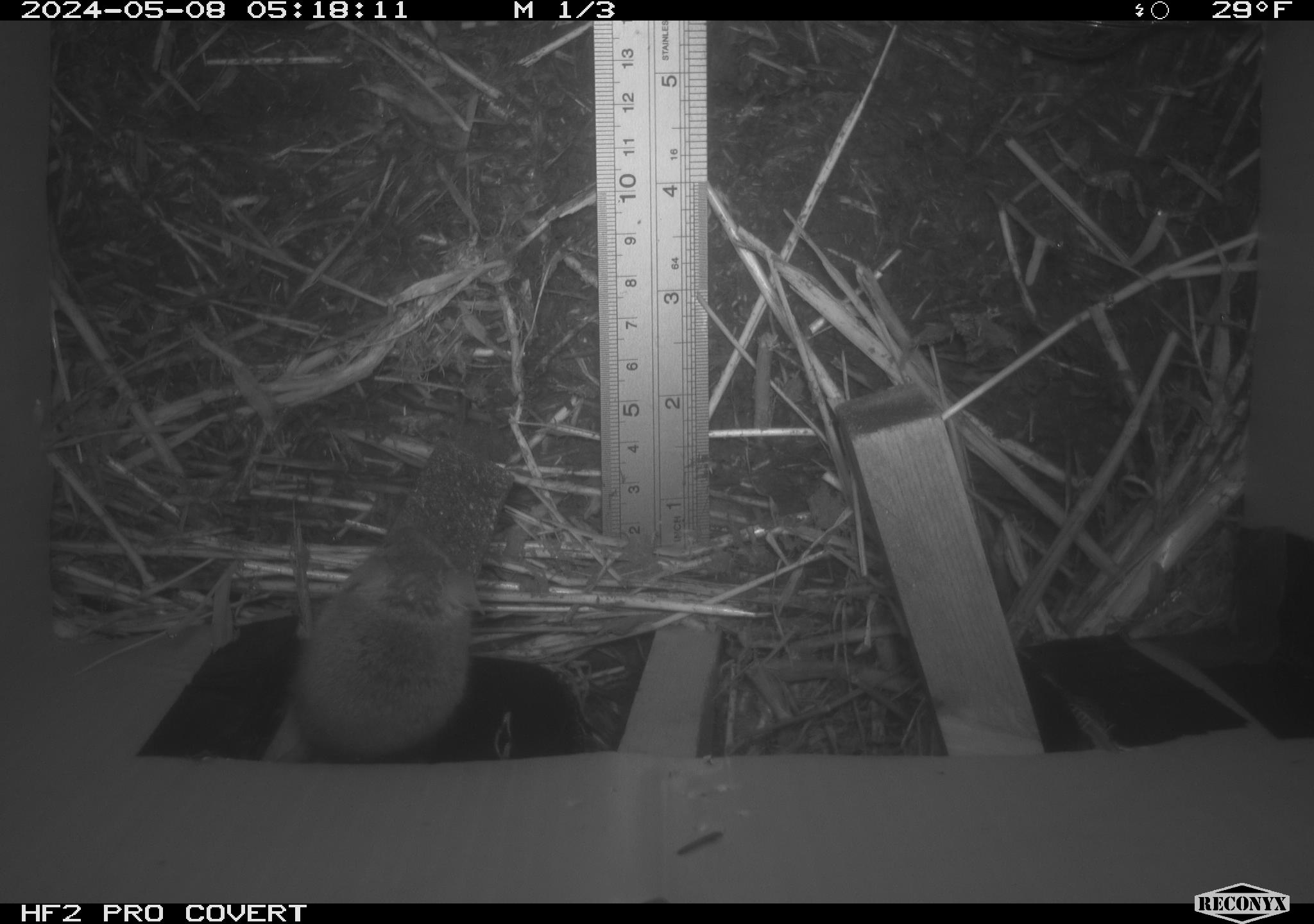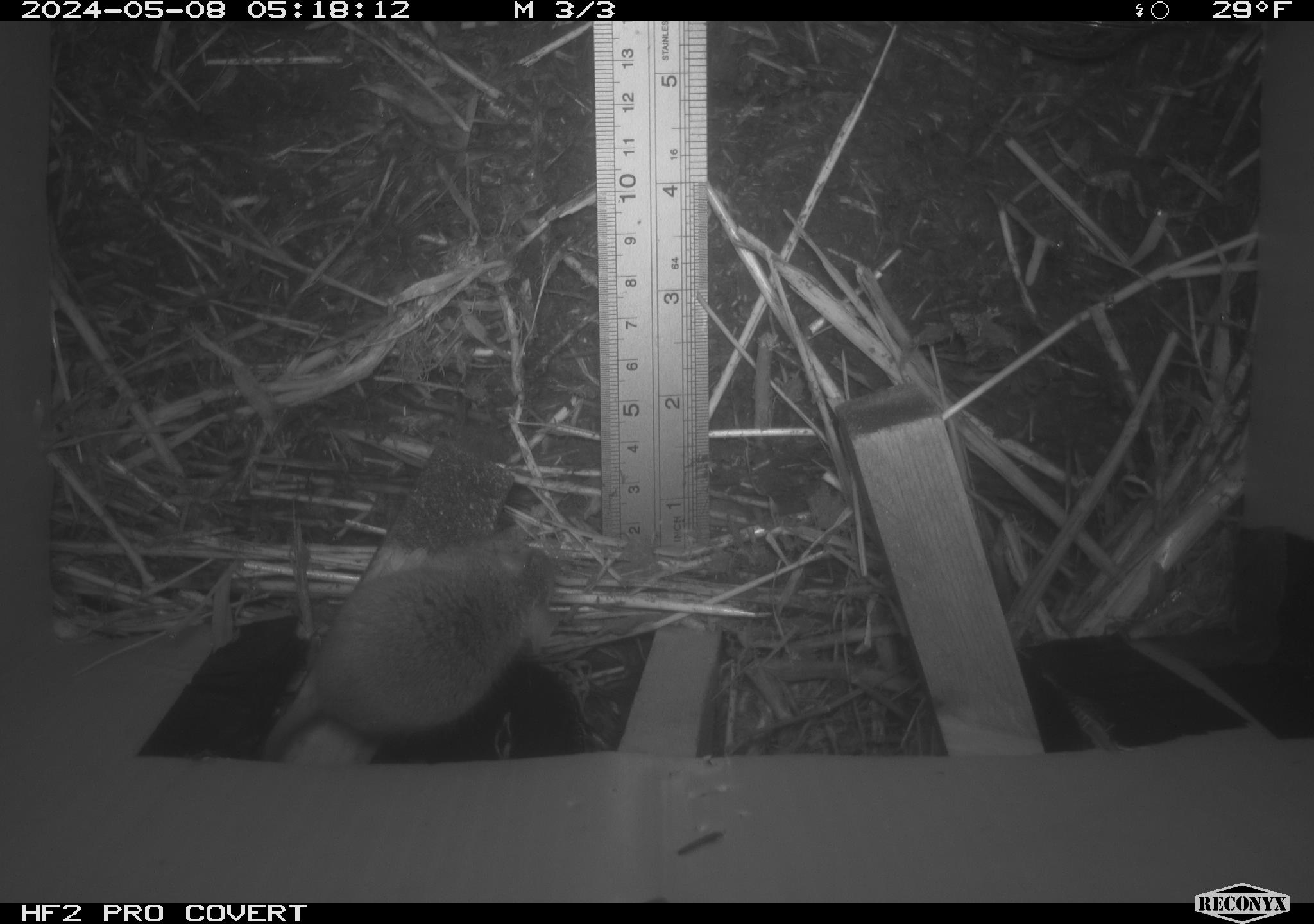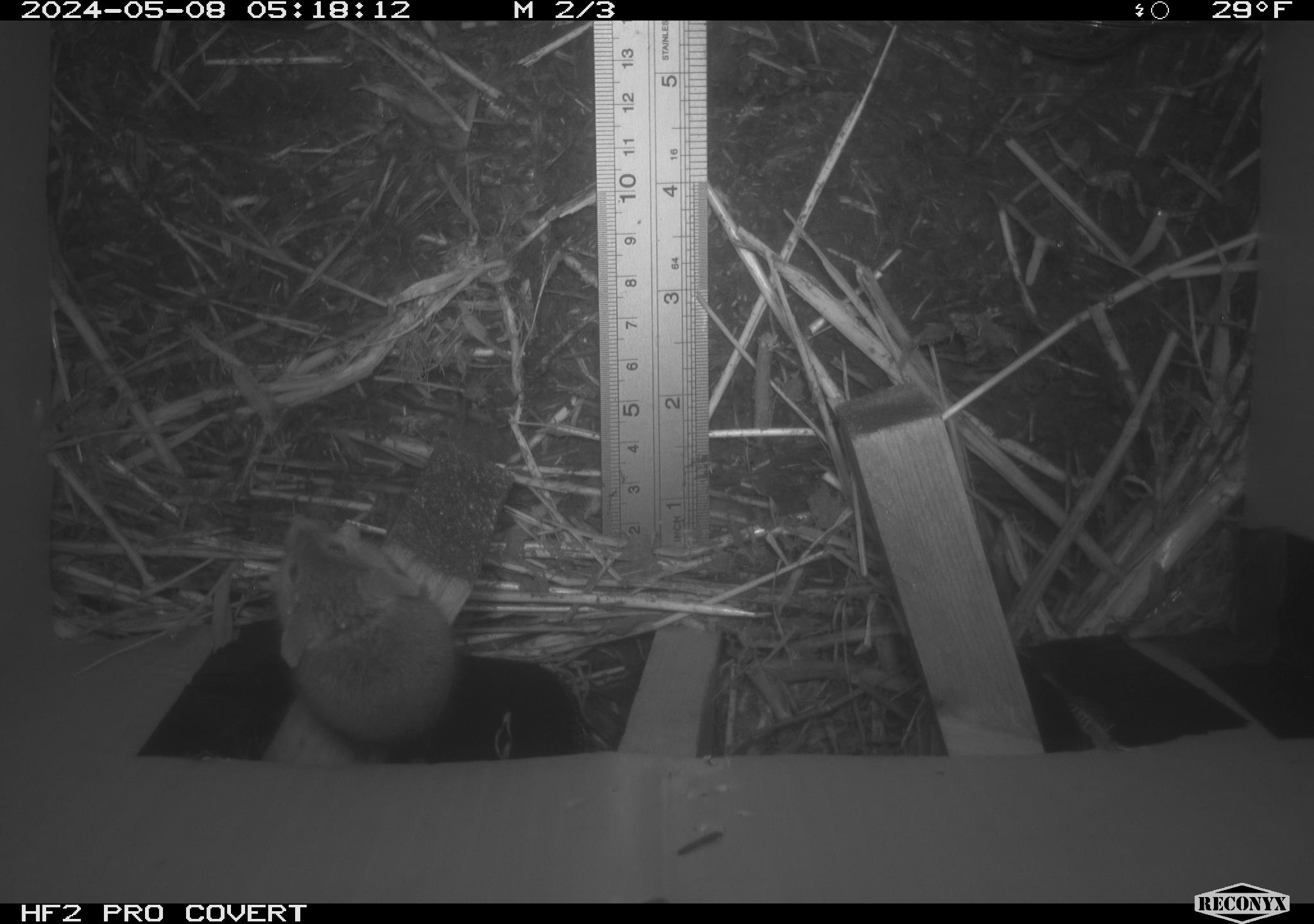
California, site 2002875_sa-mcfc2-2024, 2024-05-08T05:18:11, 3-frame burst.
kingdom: Animalia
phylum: Chordata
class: Mammalia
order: Rodentia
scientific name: Rodentia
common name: mouse species